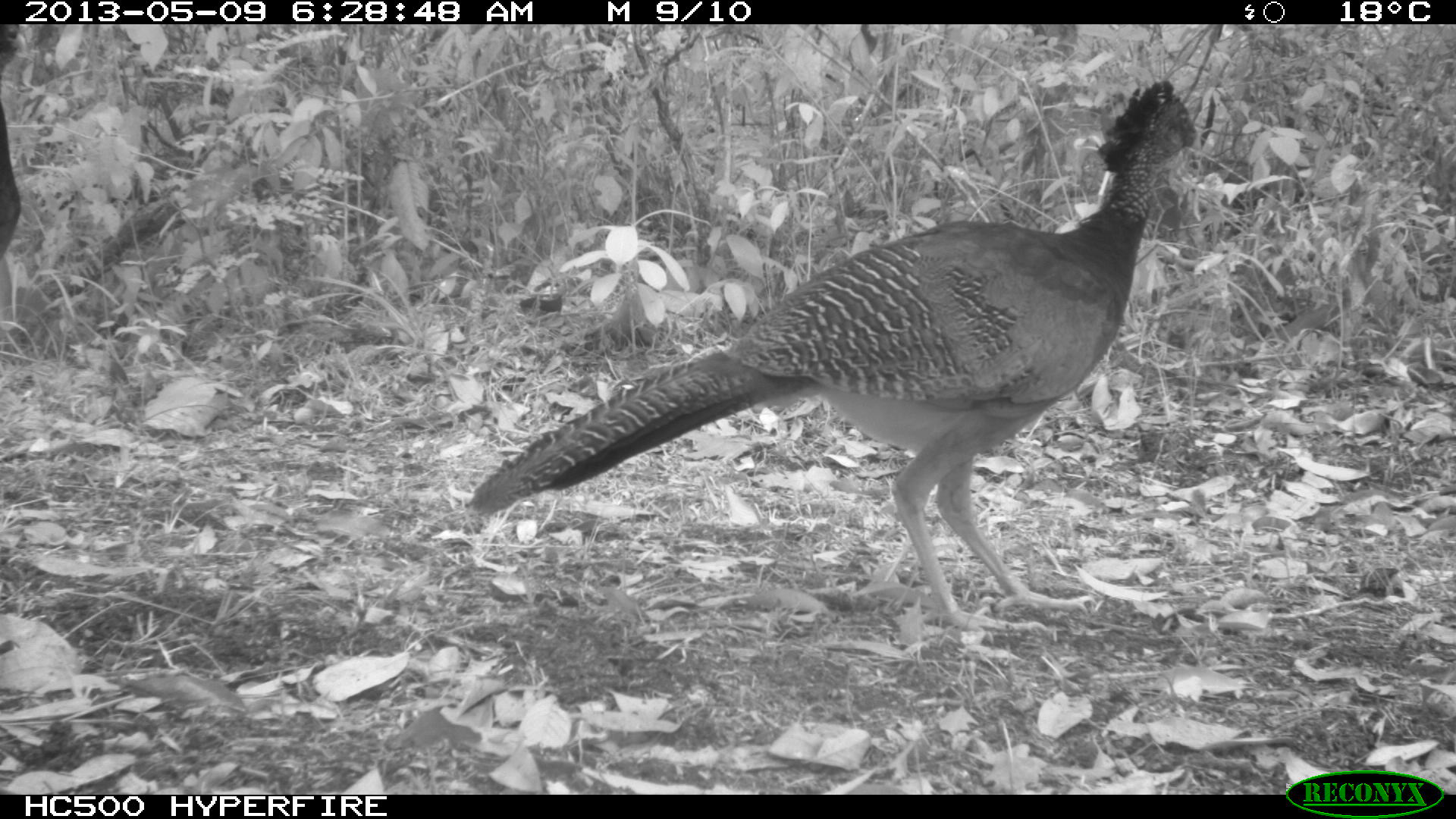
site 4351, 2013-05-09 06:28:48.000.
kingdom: Animalia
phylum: Chordata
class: Aves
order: Galliformes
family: Cracidae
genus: Crax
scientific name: Crax rubra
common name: great curassow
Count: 2.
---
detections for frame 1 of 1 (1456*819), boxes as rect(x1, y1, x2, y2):
crax rubra: rect(470, 77, 1202, 637)